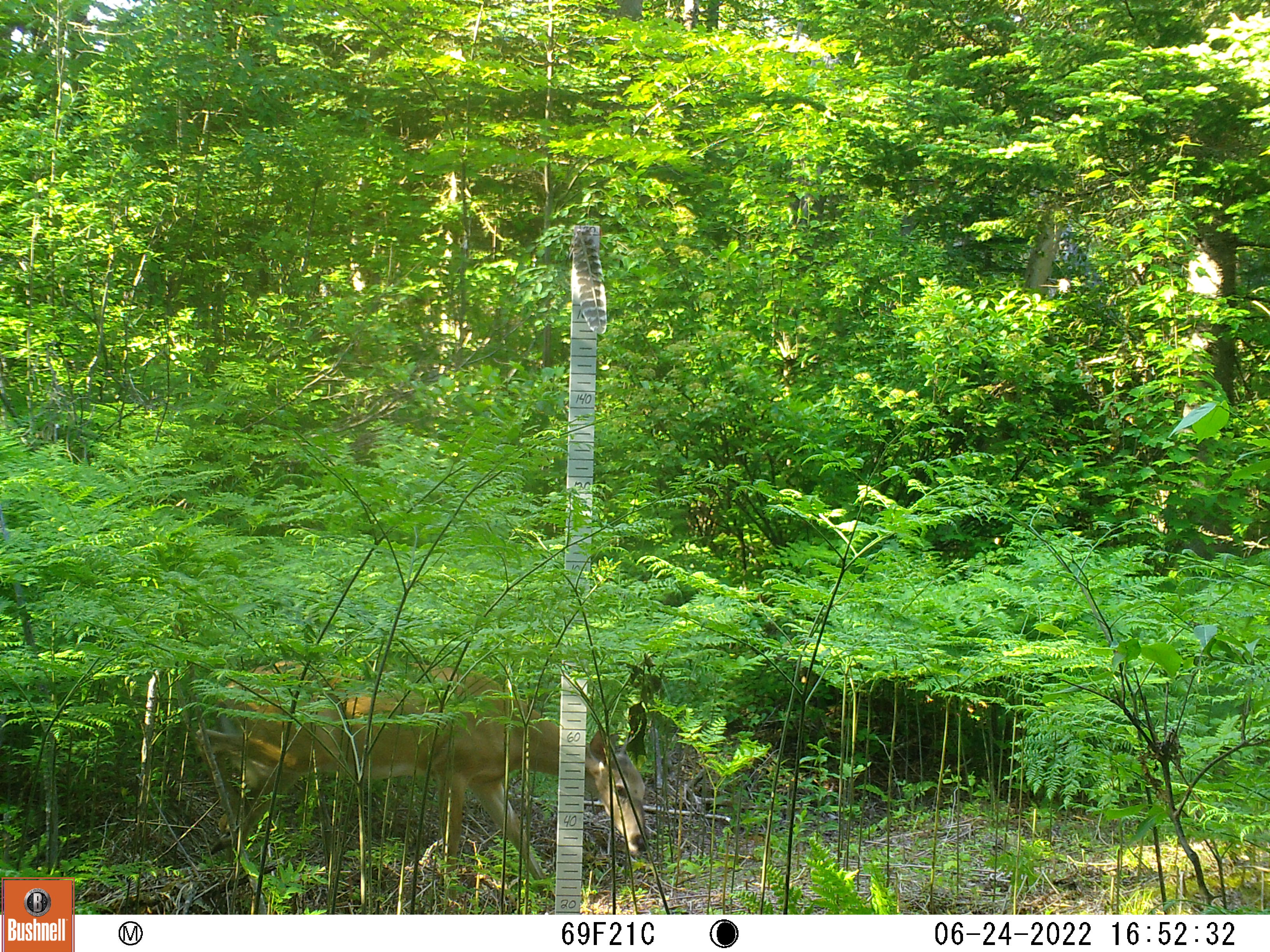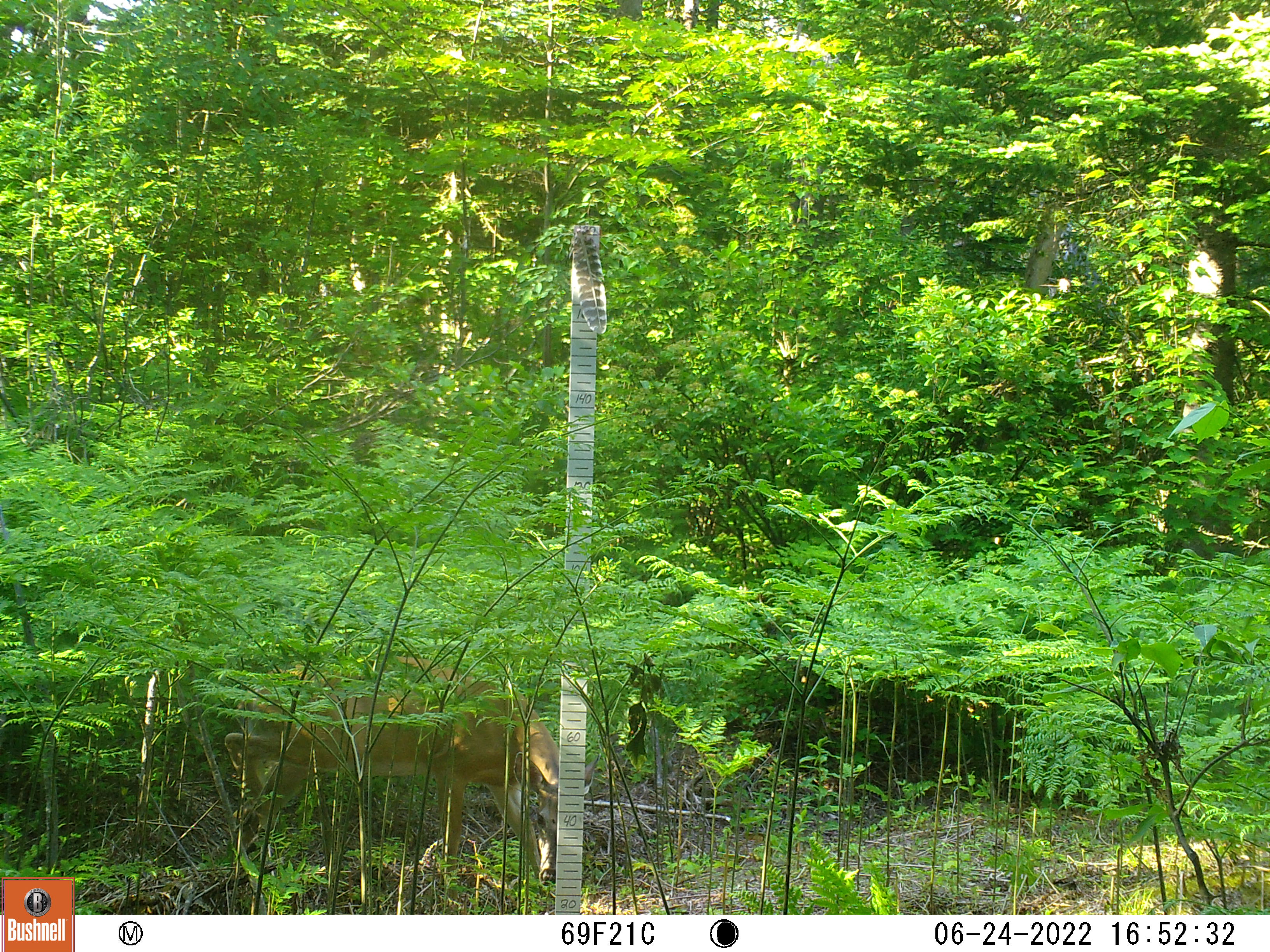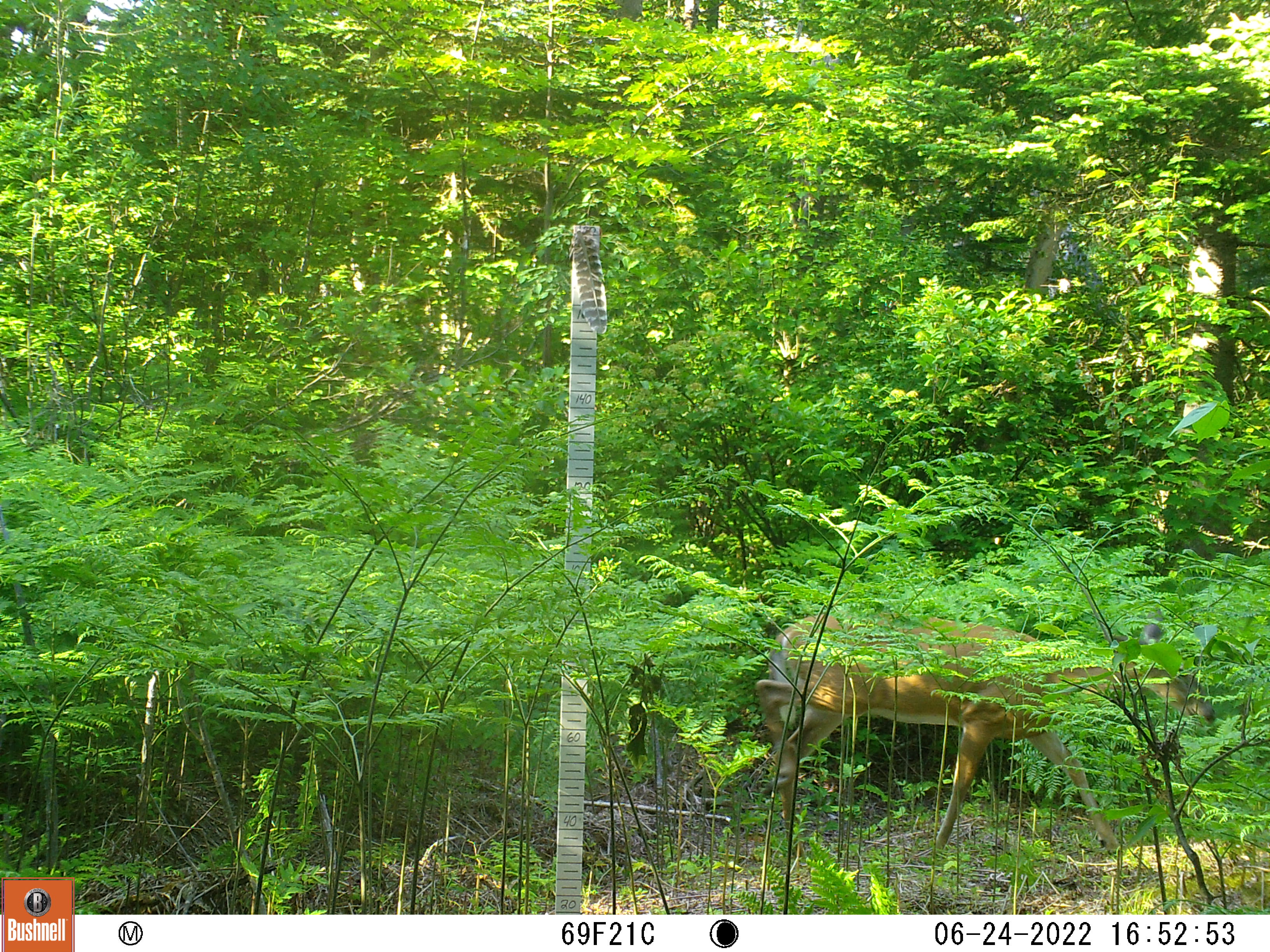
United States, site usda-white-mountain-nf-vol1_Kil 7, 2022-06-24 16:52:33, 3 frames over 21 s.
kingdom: Animalia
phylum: Chordata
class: Mammalia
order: Artiodactyla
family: Cervidae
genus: Odocoileus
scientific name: Odocoileus virginianus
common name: white-tailed deer